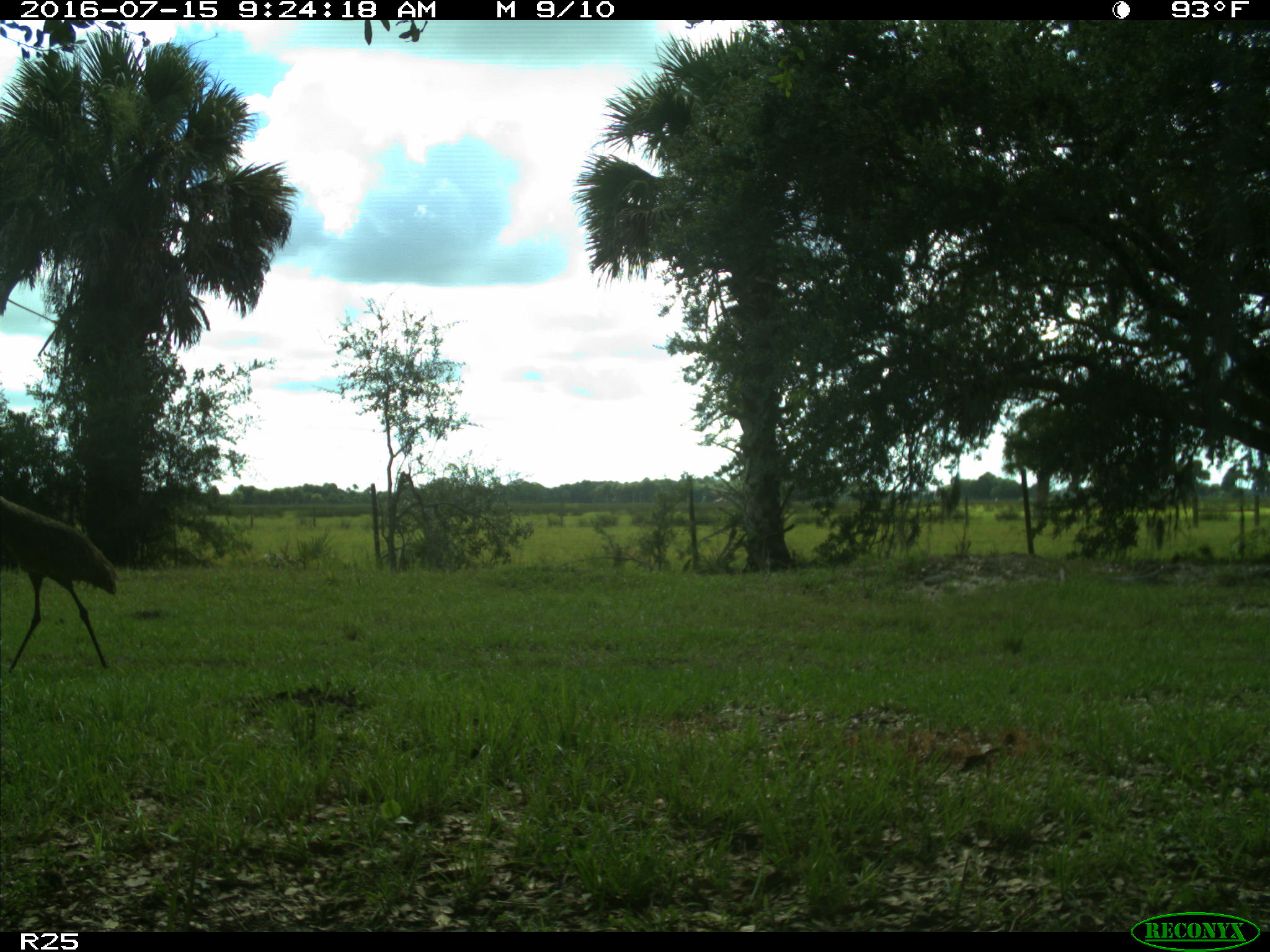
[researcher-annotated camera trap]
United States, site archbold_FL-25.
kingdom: Animalia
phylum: Chordata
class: Aves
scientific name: Aves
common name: birds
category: unidentified bird